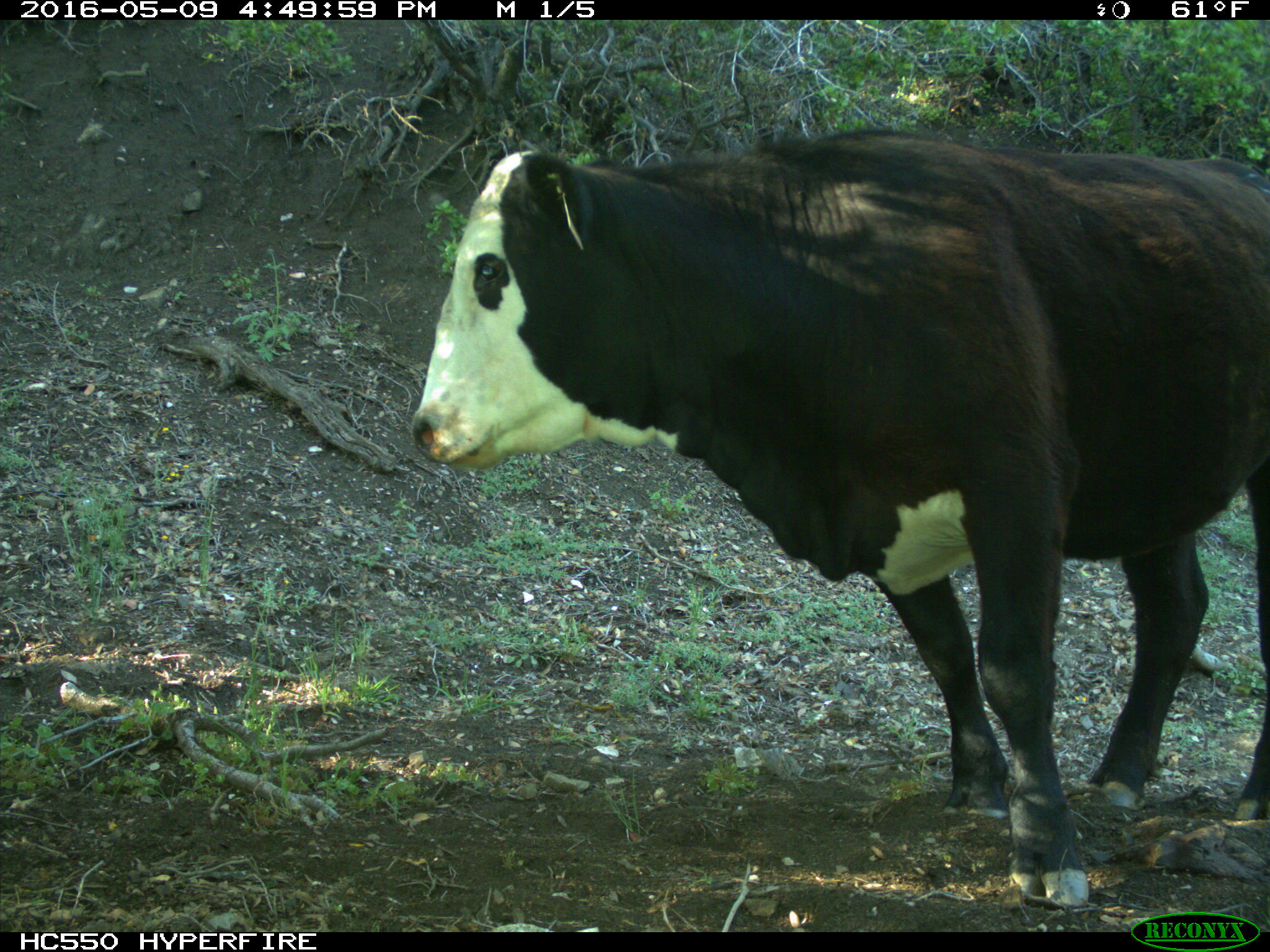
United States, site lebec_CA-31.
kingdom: Animalia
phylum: Chordata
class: Mammalia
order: Artiodactyla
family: Bovidae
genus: Bos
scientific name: Bos taurus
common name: domestic cow